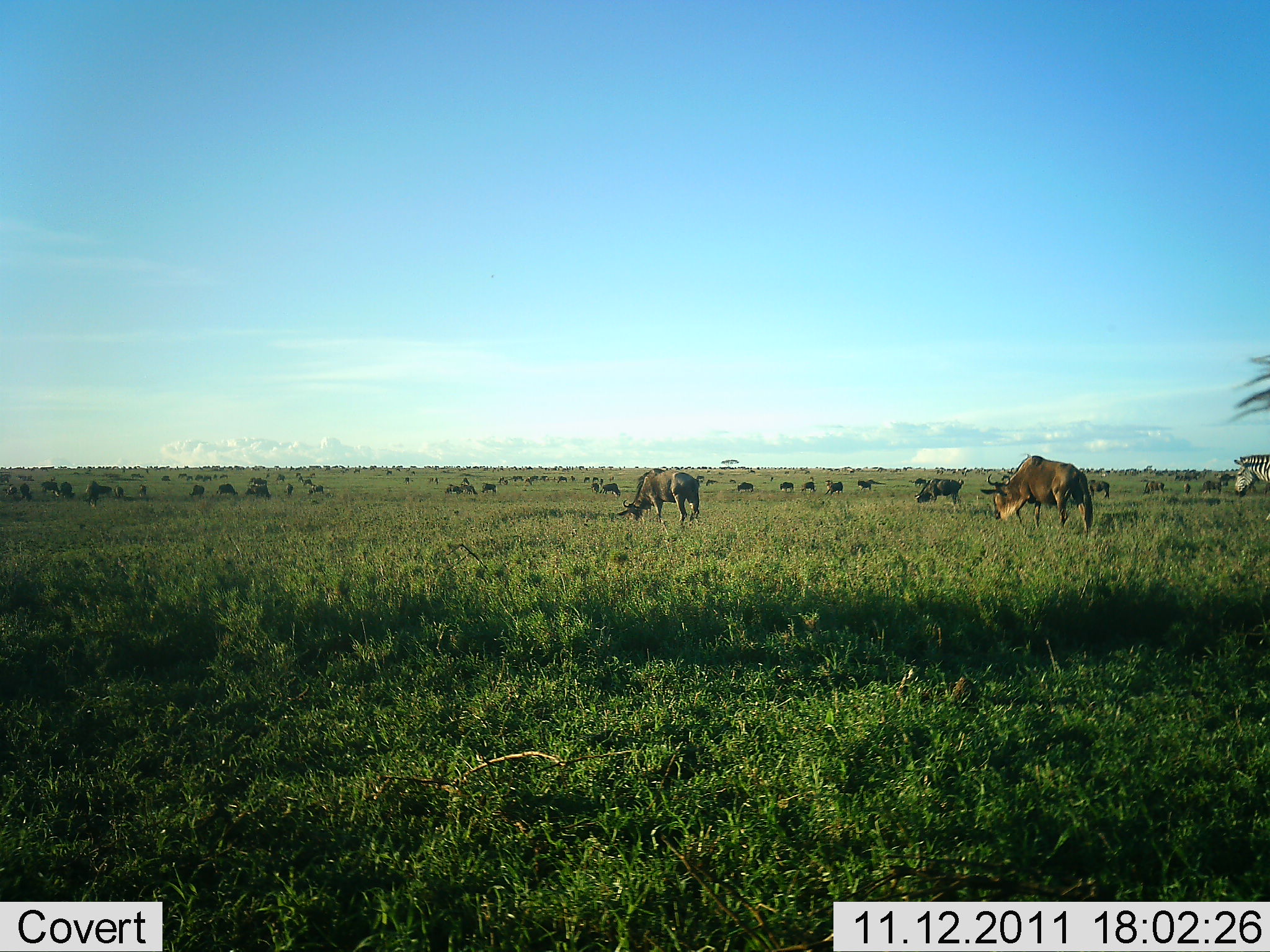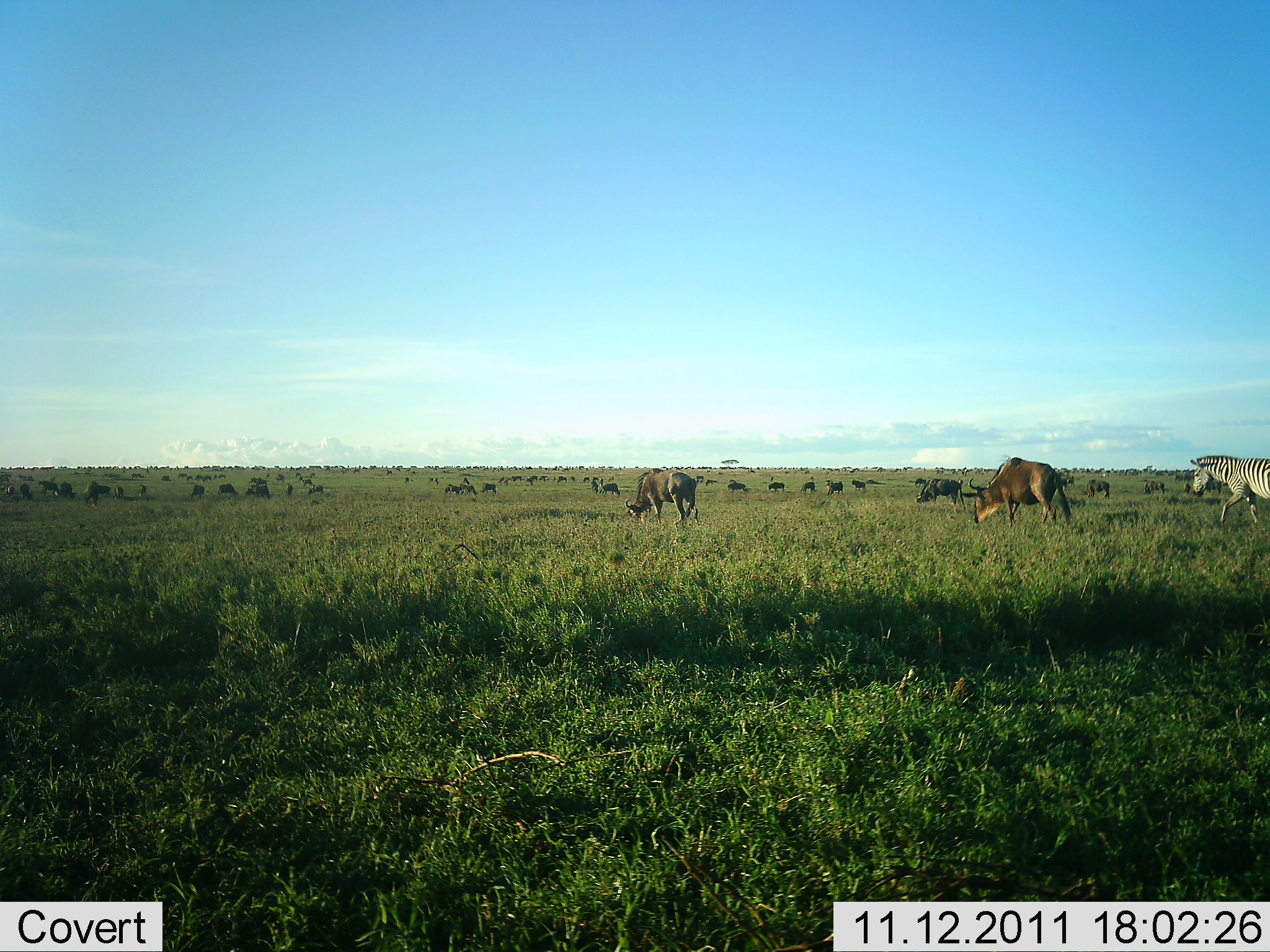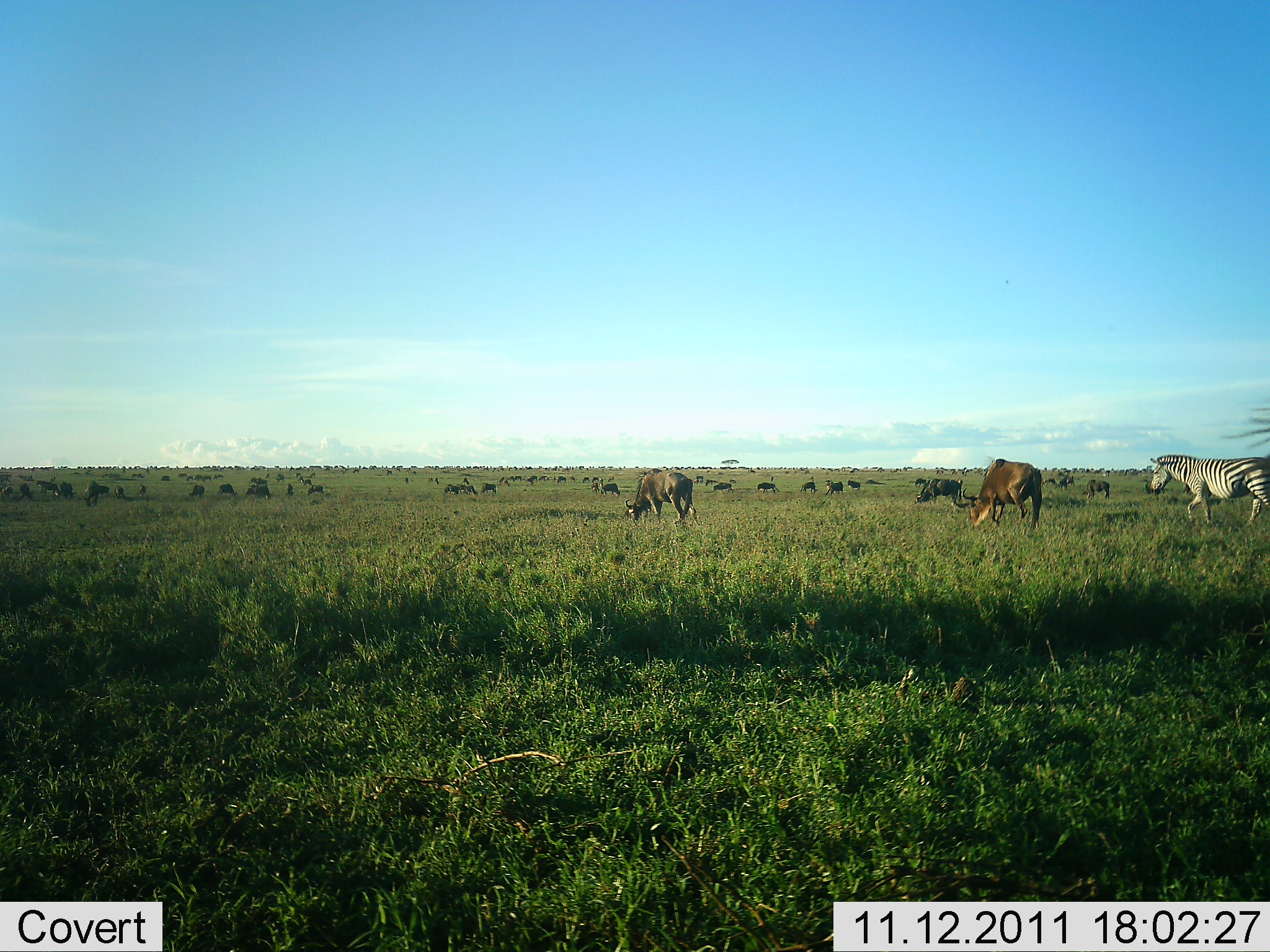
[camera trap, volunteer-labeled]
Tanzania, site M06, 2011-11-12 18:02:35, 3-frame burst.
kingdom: Animalia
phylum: Chordata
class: Mammalia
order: Artiodactyla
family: Bovidae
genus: Connochaetes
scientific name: Connochaetes taurinus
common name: blue wildebeest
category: wildebeest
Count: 51+.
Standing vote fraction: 33%.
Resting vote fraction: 8%.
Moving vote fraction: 33%.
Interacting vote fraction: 8%.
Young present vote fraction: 0%.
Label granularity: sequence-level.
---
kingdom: Animalia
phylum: Chordata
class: Mammalia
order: Perissodactyla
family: Equidae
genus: Equus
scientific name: Equus quagga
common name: plains zebra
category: zebra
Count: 1.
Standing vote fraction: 8%.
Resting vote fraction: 0%.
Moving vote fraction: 85%.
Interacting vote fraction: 0%.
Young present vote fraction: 0%.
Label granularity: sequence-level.